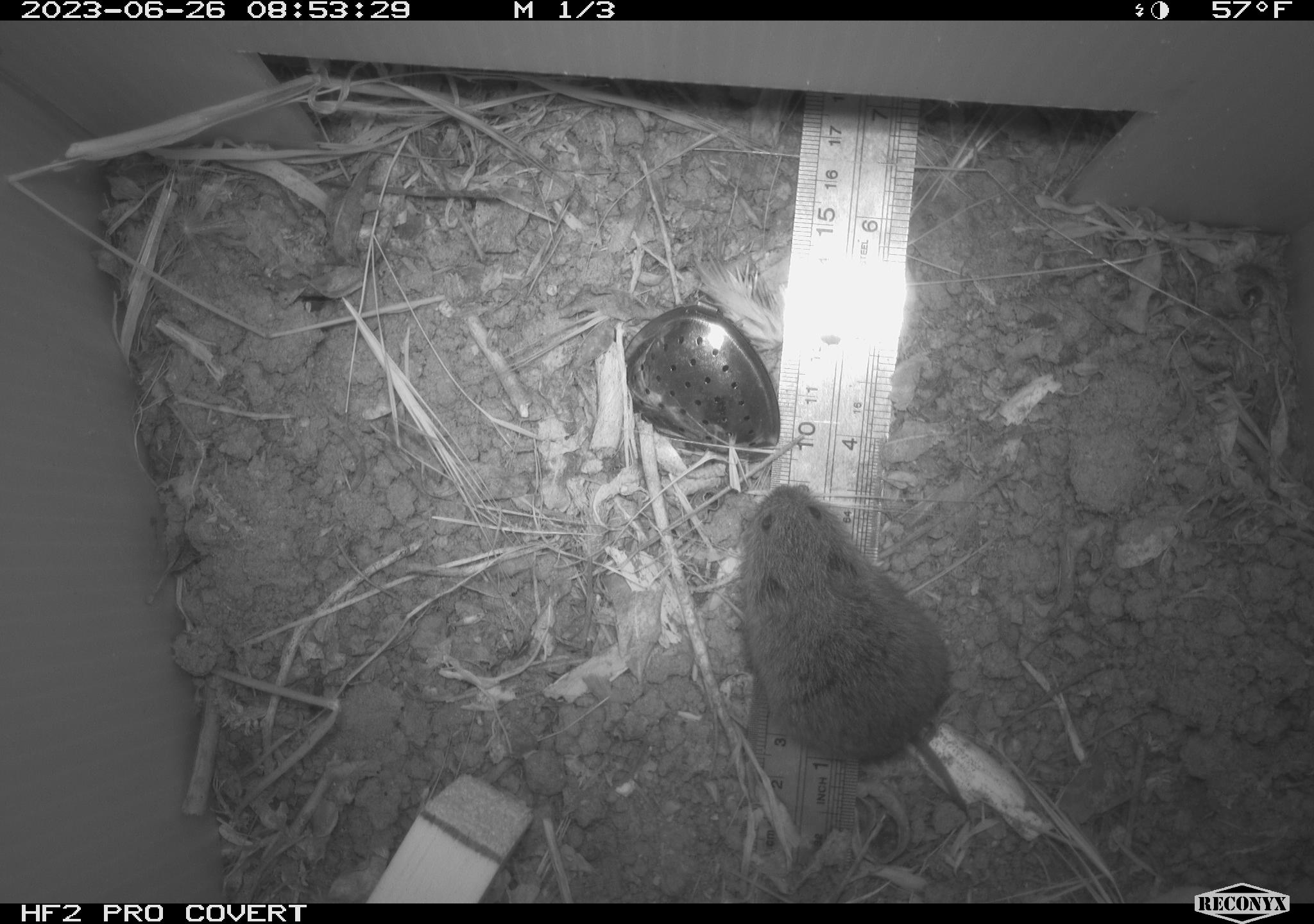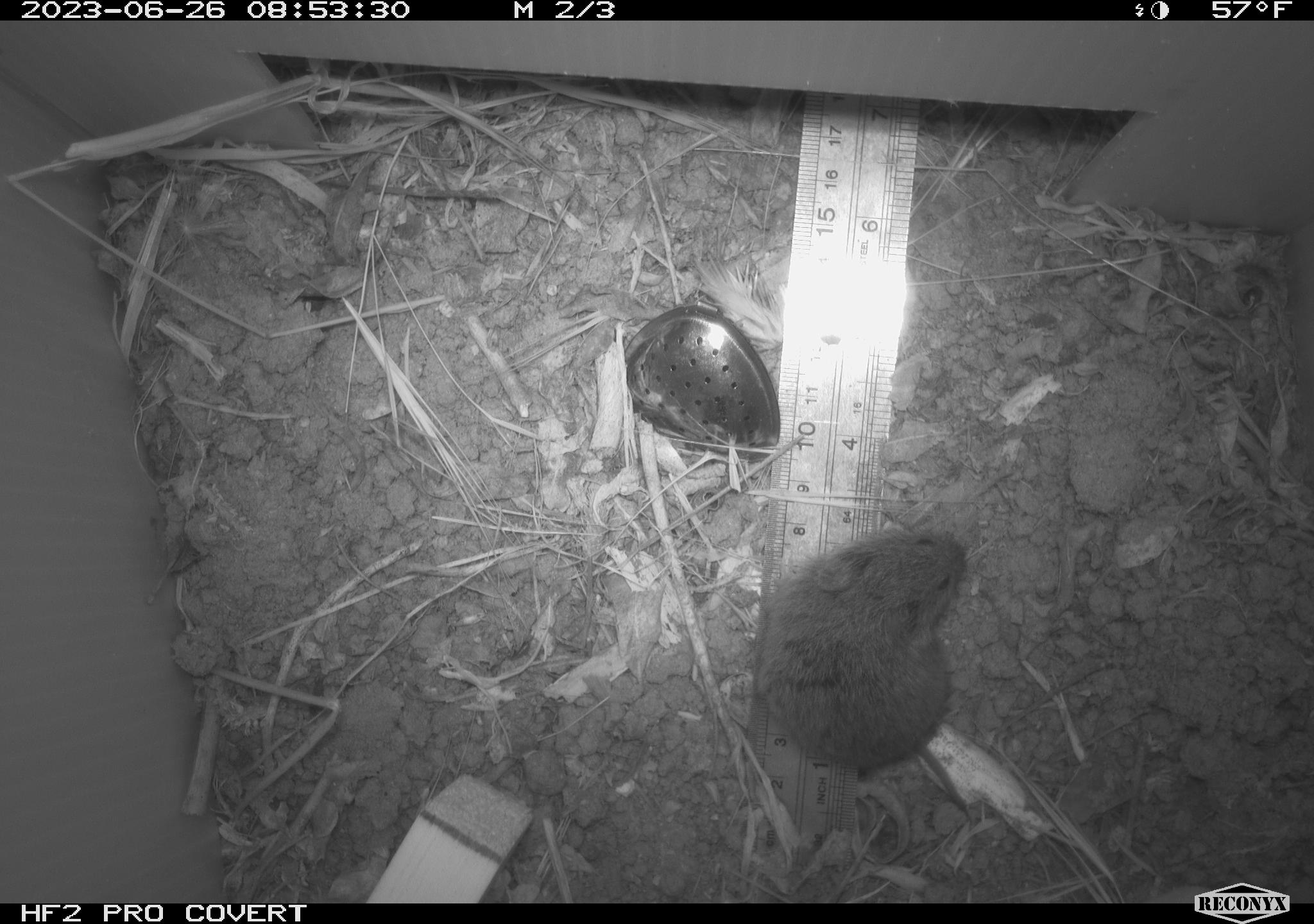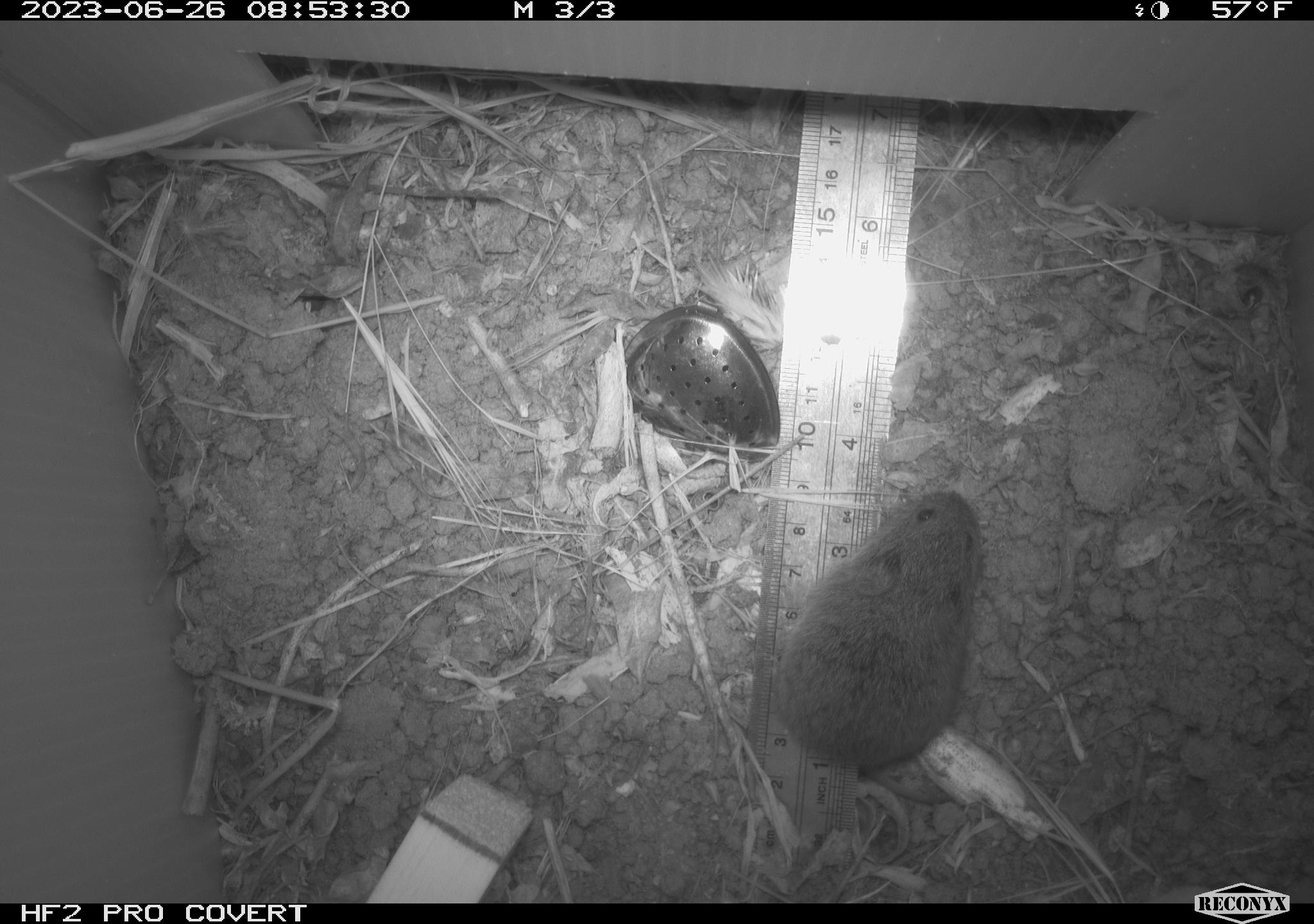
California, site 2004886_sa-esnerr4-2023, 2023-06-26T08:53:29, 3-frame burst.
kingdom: Animalia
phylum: Chordata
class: Mammalia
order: Rodentia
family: Cricetidae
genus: Microtus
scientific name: Microtus californicus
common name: california vole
California vole (Microtus californicus).